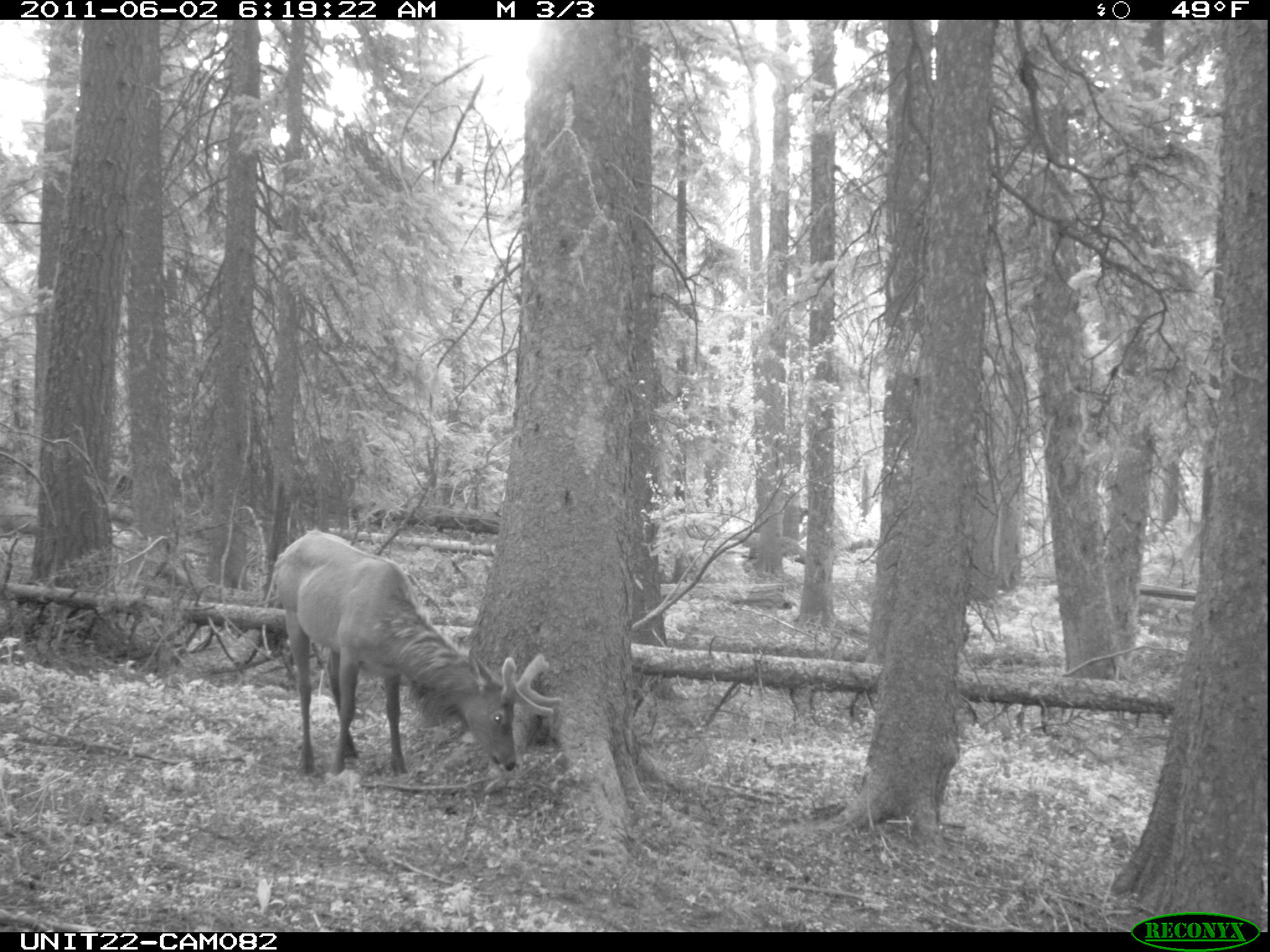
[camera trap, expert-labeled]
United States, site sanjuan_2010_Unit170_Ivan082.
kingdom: Animalia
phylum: Chordata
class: Mammalia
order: Artiodactyla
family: Cervidae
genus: Cervus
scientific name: Cervus elaphus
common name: red deer